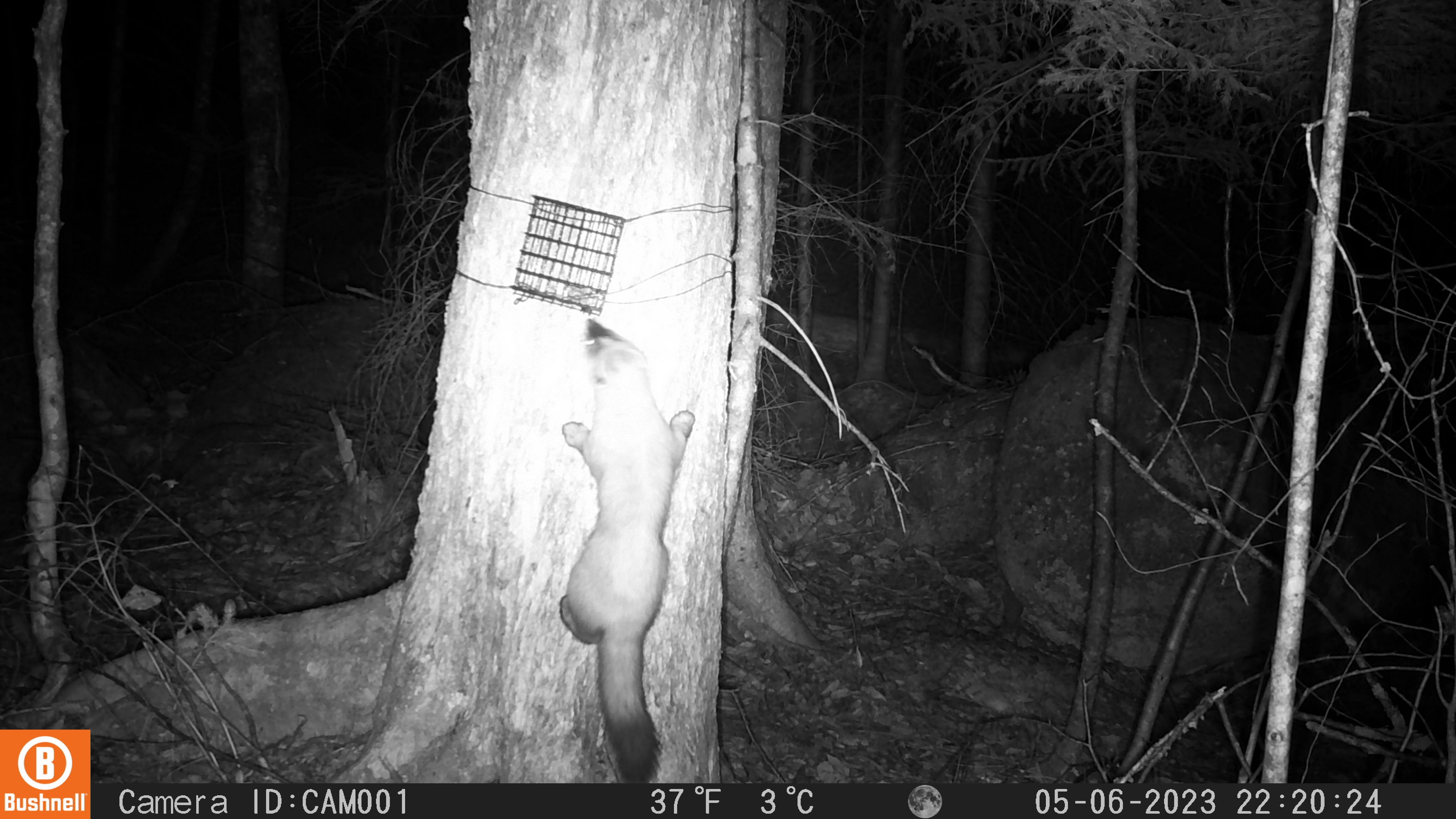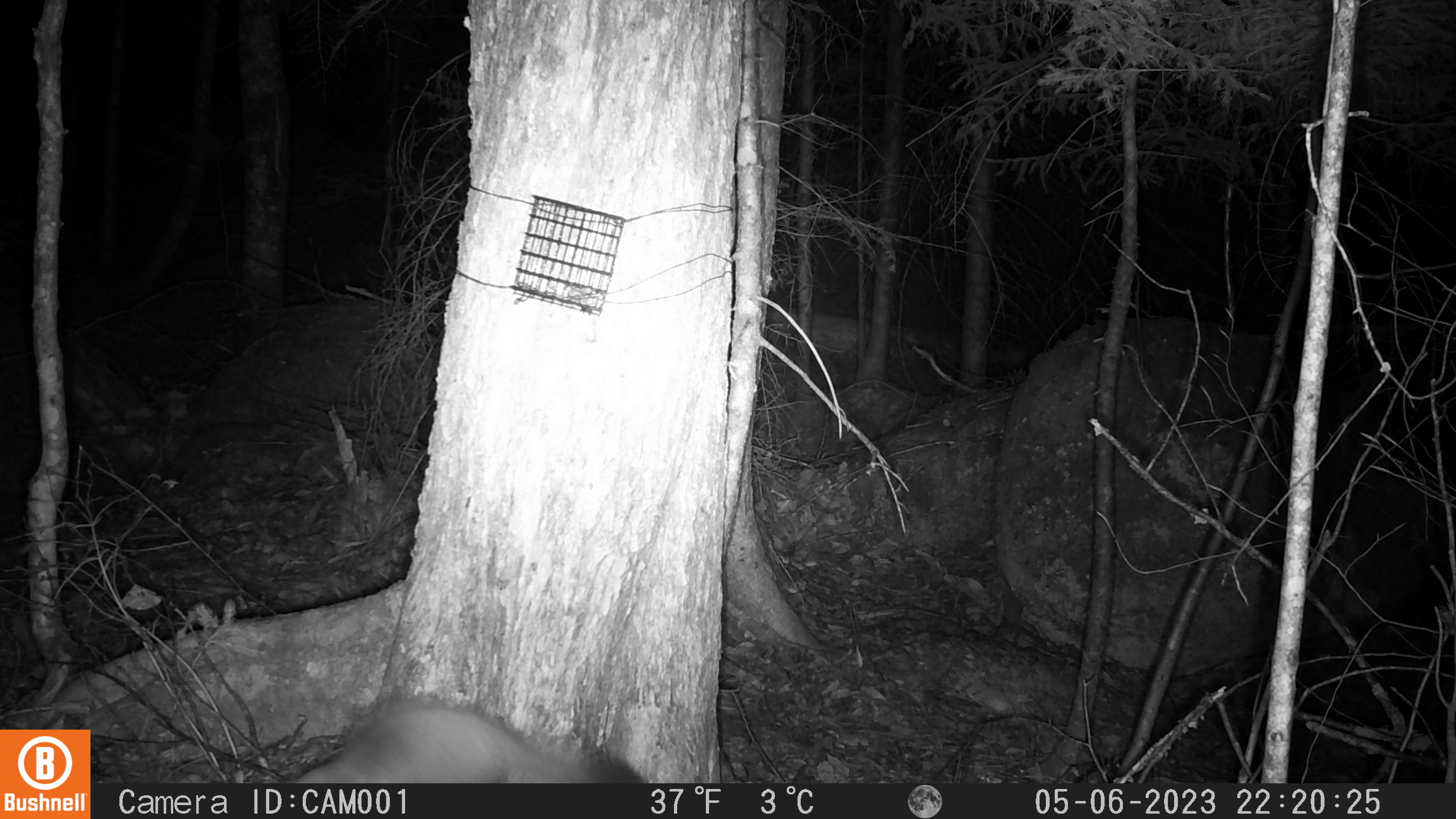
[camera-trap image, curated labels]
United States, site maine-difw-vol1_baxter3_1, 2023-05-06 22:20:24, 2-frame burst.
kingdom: Animalia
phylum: Chordata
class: Mammalia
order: Carnivora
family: Mustelidae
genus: Martes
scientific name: Martes americana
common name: american marten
American marten (Martes americana).